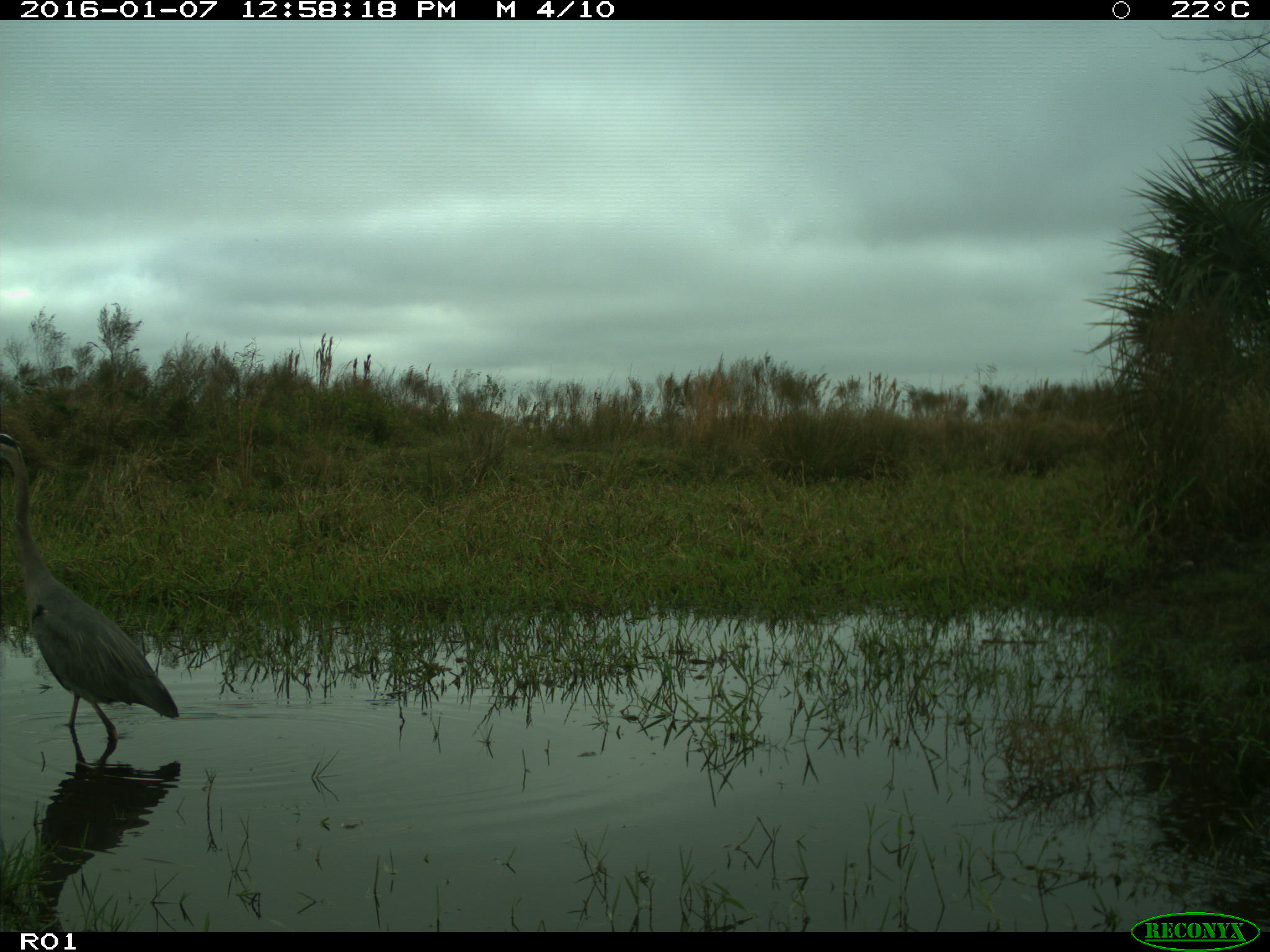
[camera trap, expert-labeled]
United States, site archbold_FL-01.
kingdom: Animalia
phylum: Chordata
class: Aves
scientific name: Aves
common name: birds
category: unidentified bird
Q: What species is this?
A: Unidentified bird (birds) (Aves).